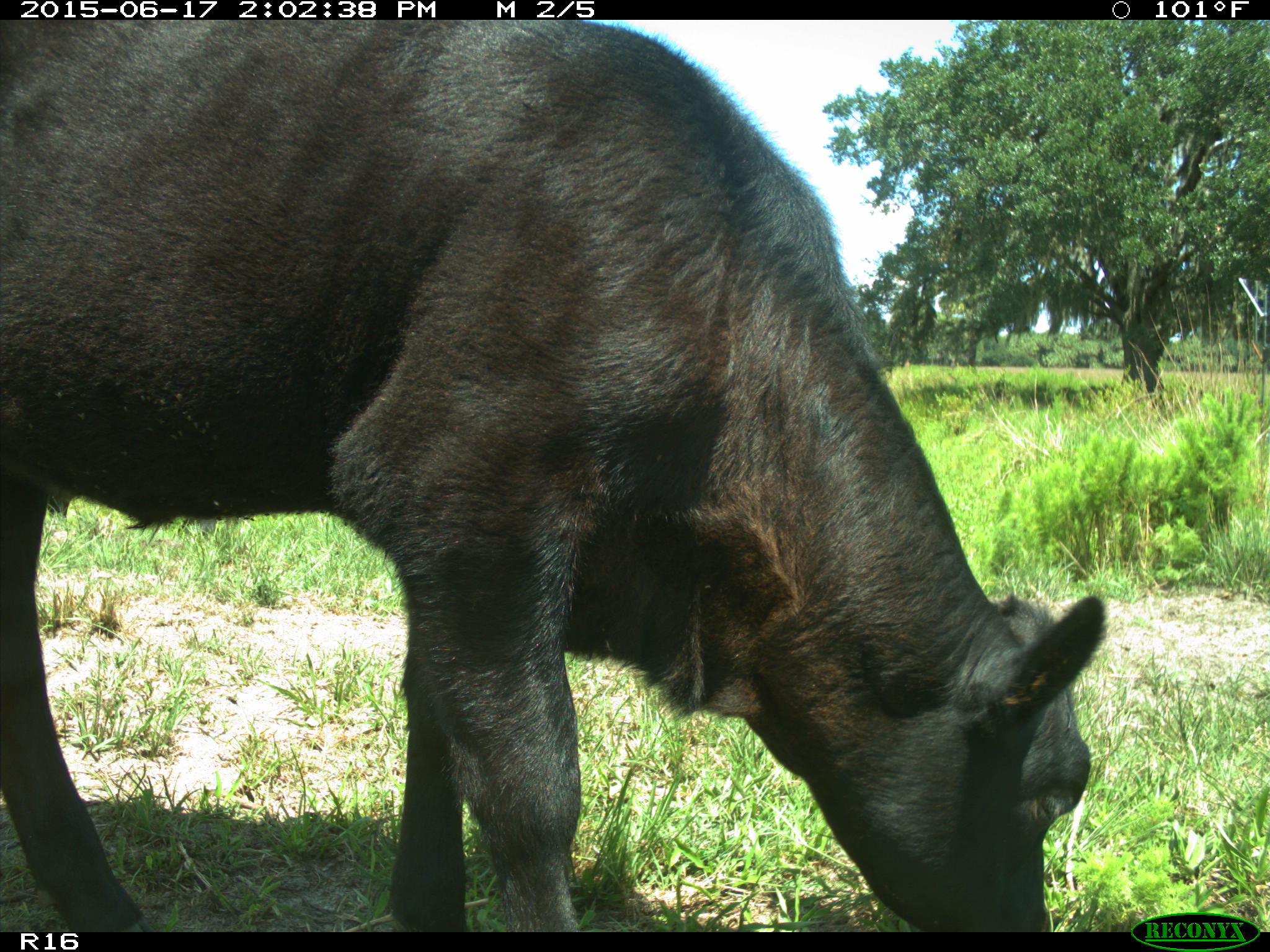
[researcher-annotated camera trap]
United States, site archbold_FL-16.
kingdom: Animalia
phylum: Chordata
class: Mammalia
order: Artiodactyla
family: Bovidae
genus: Bos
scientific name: Bos taurus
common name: domestic cow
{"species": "Bos taurus (domestic cow)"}